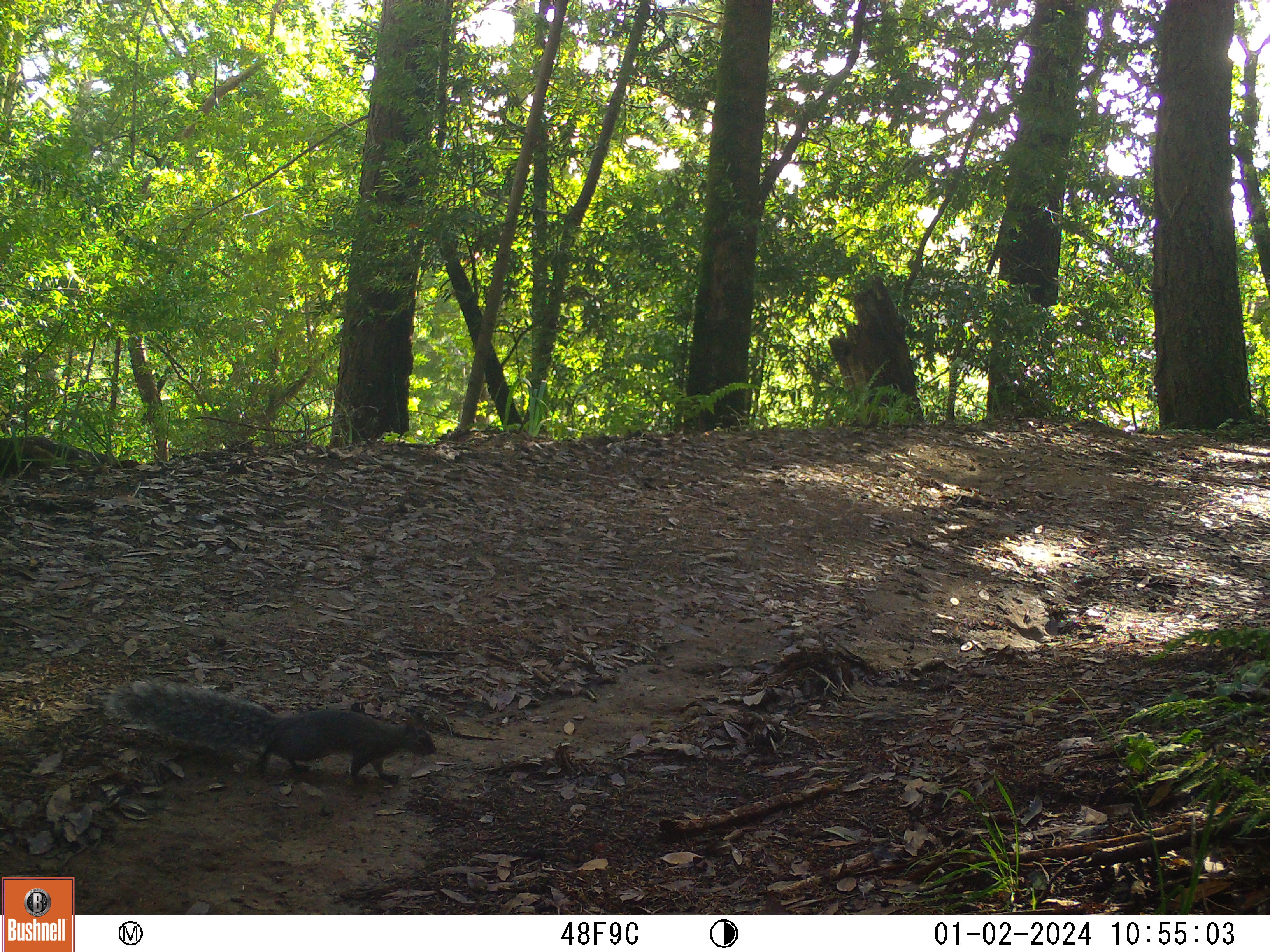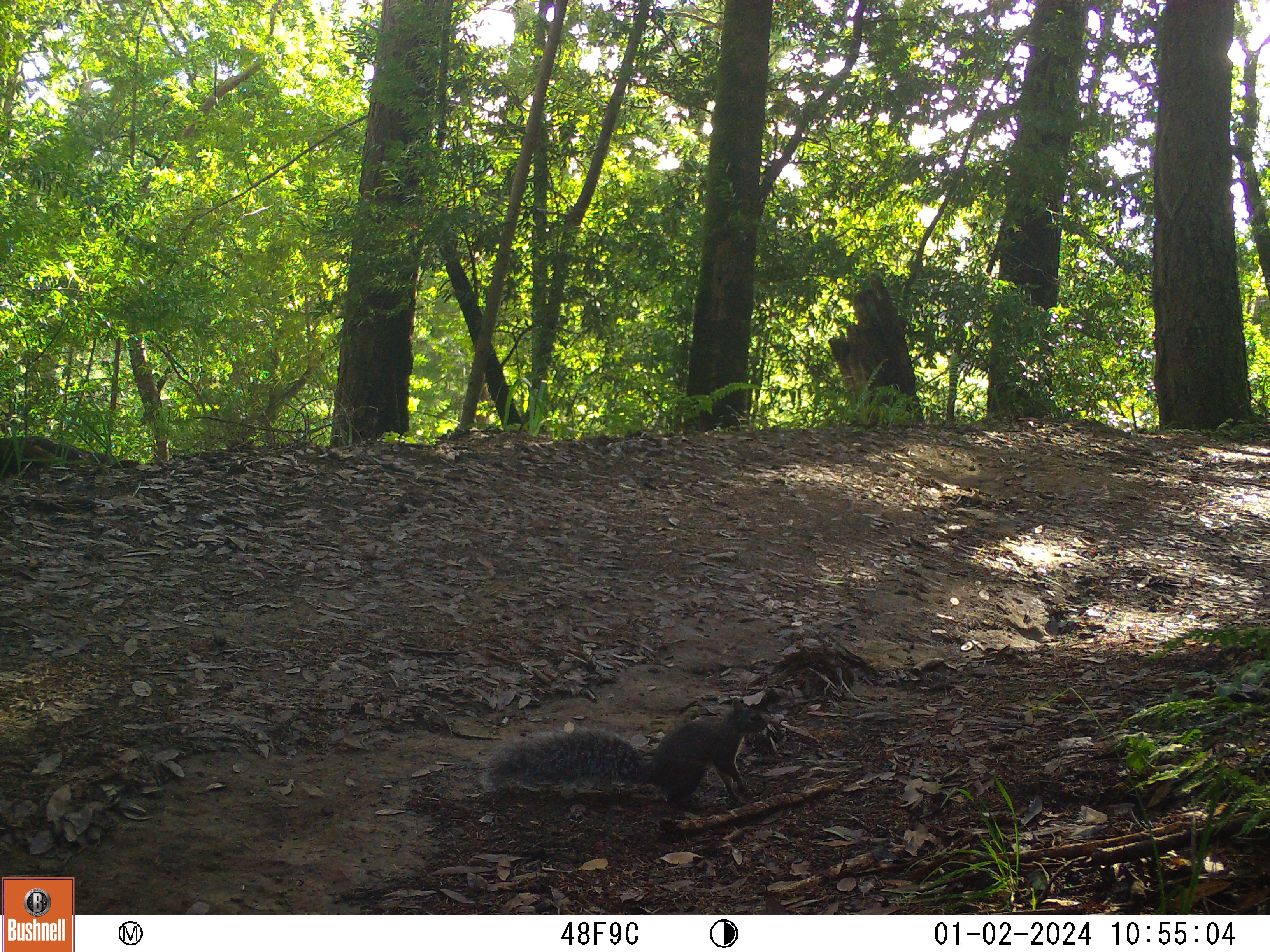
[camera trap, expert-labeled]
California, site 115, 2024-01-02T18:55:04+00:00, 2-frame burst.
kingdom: Animalia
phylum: Chordata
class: Mammalia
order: Rodentia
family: Sciuridae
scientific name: Sciuridae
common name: squirrel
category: unknown squirrel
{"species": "unknown squirrel (squirrel) (Sciuridae)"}